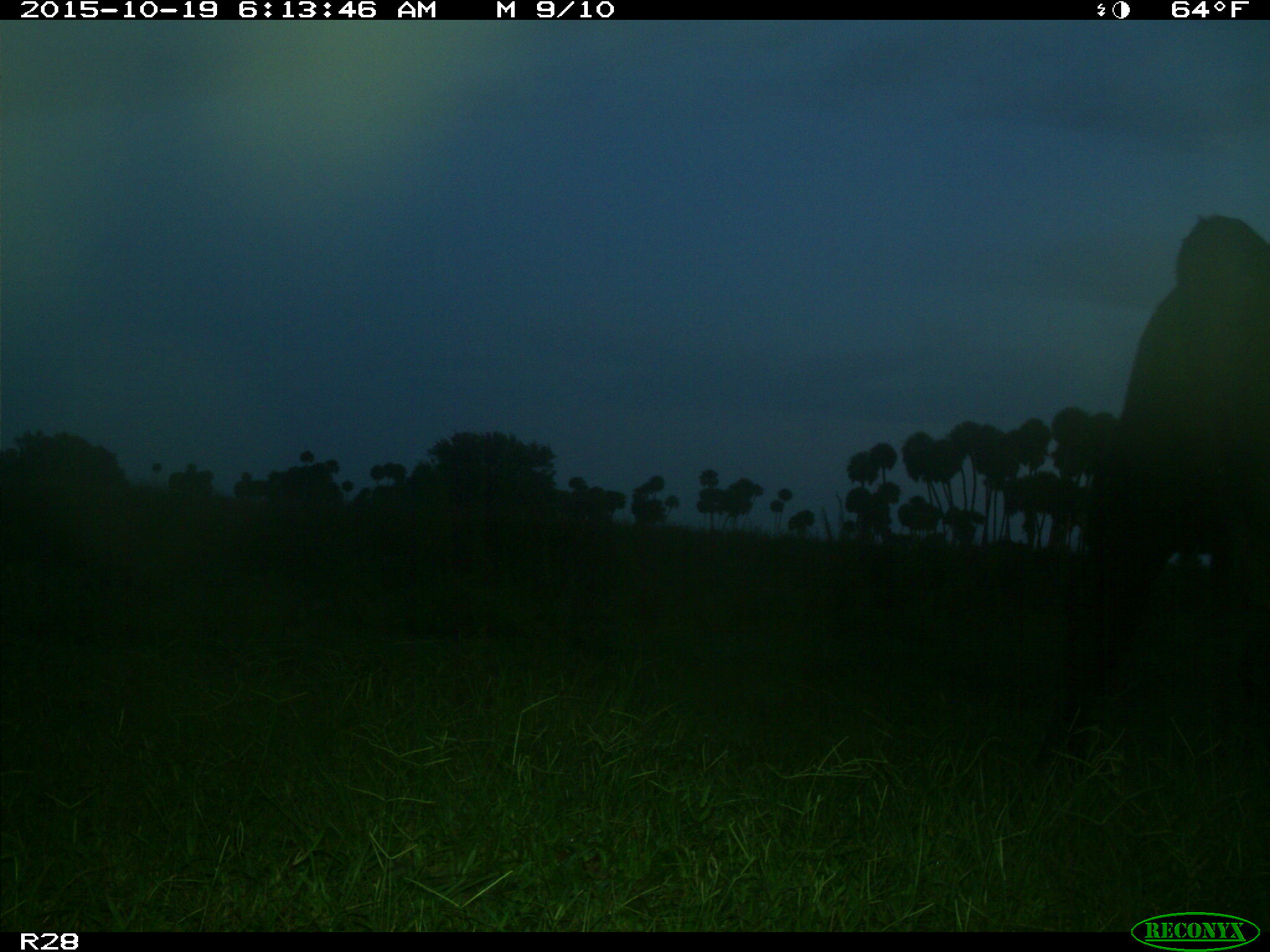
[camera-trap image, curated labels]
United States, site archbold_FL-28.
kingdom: Animalia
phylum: Chordata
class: Mammalia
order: Artiodactyla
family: Bovidae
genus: Bos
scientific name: Bos taurus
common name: domestic cow